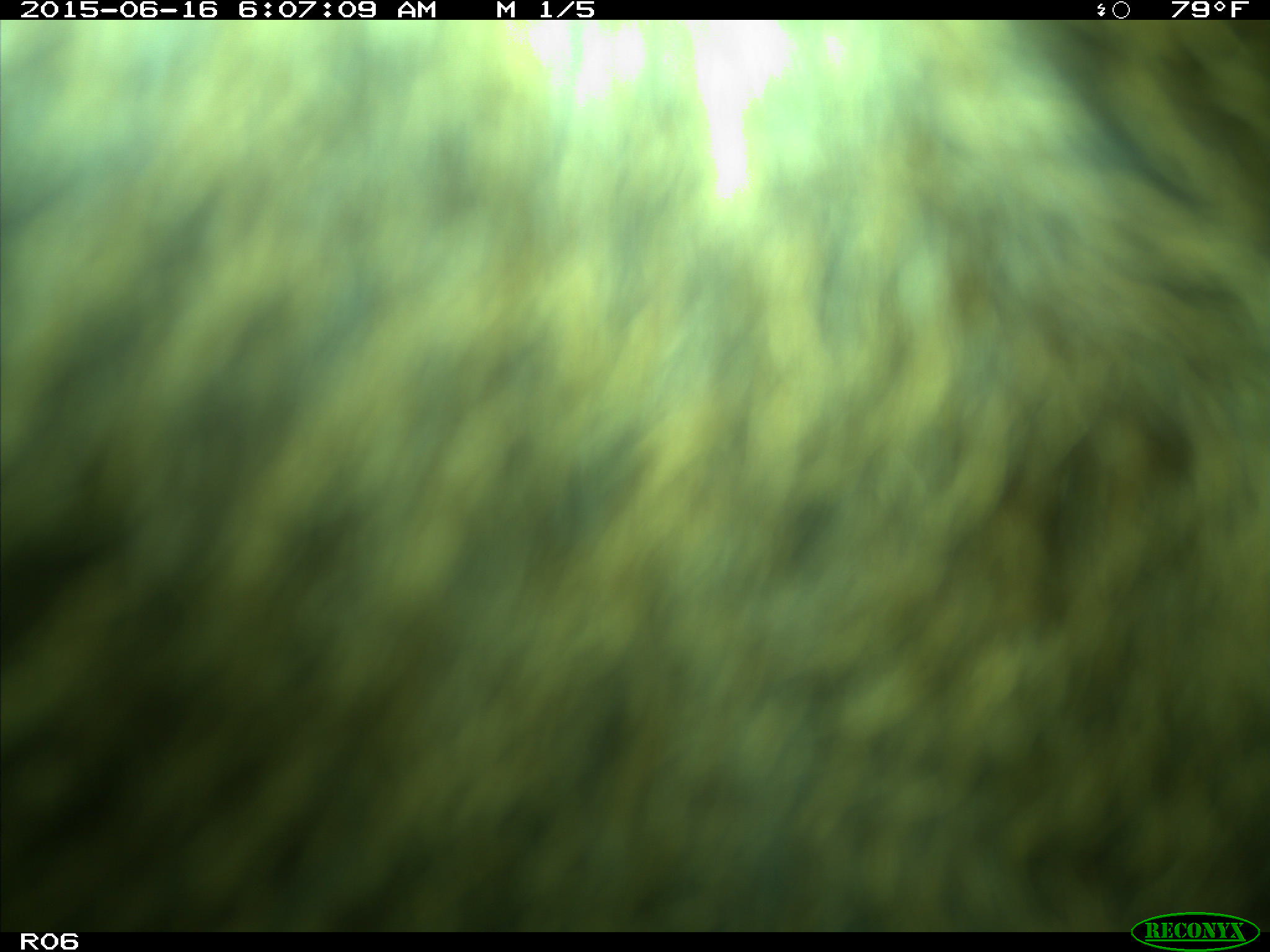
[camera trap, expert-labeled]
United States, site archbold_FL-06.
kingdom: Animalia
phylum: Chordata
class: Mammalia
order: Artiodactyla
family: Bovidae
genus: Bos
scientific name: Bos taurus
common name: domestic cow